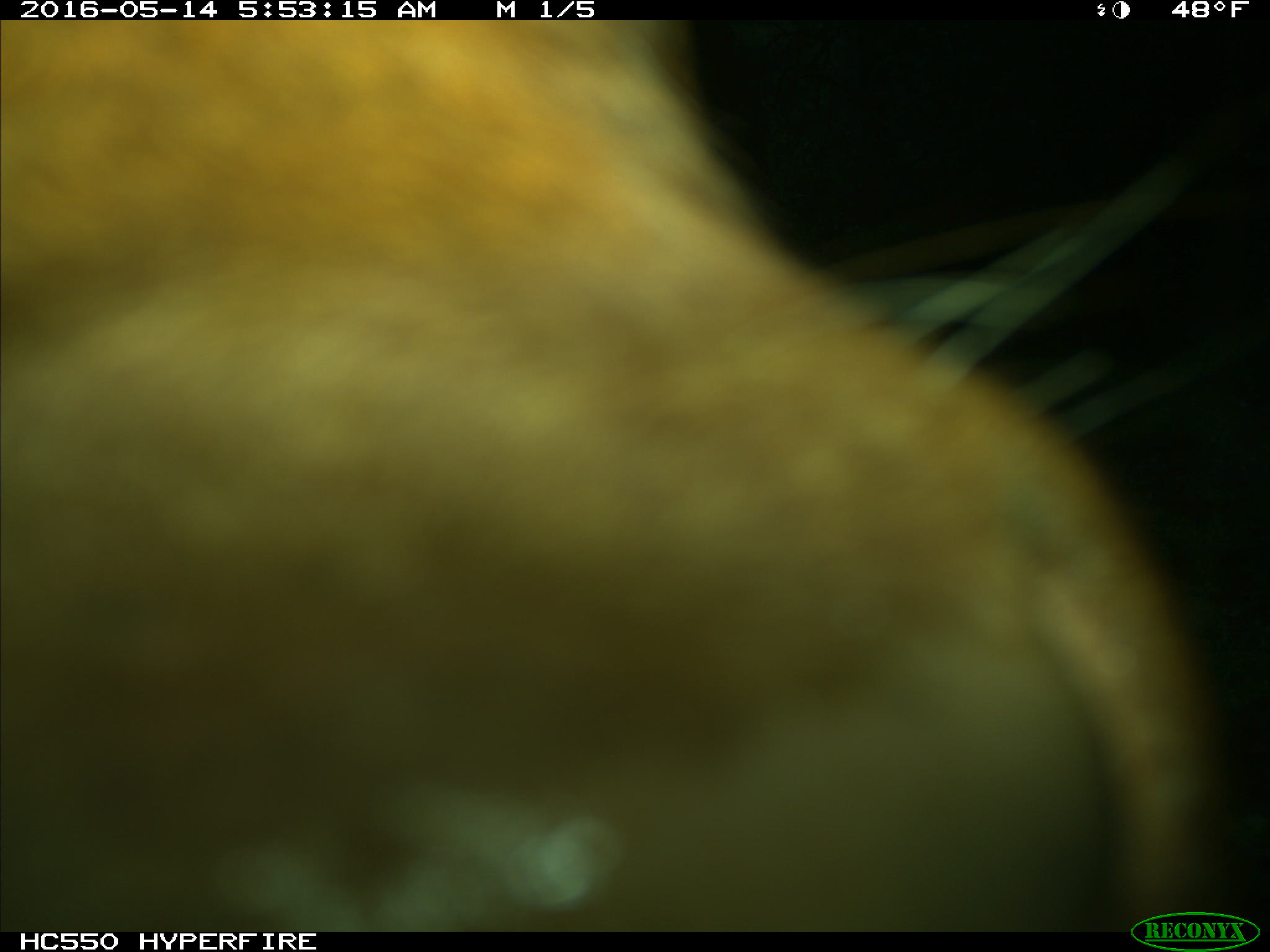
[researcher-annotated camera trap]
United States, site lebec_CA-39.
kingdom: Animalia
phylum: Chordata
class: Mammalia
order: Artiodactyla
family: Bovidae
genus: Bos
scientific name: Bos taurus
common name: domestic cow